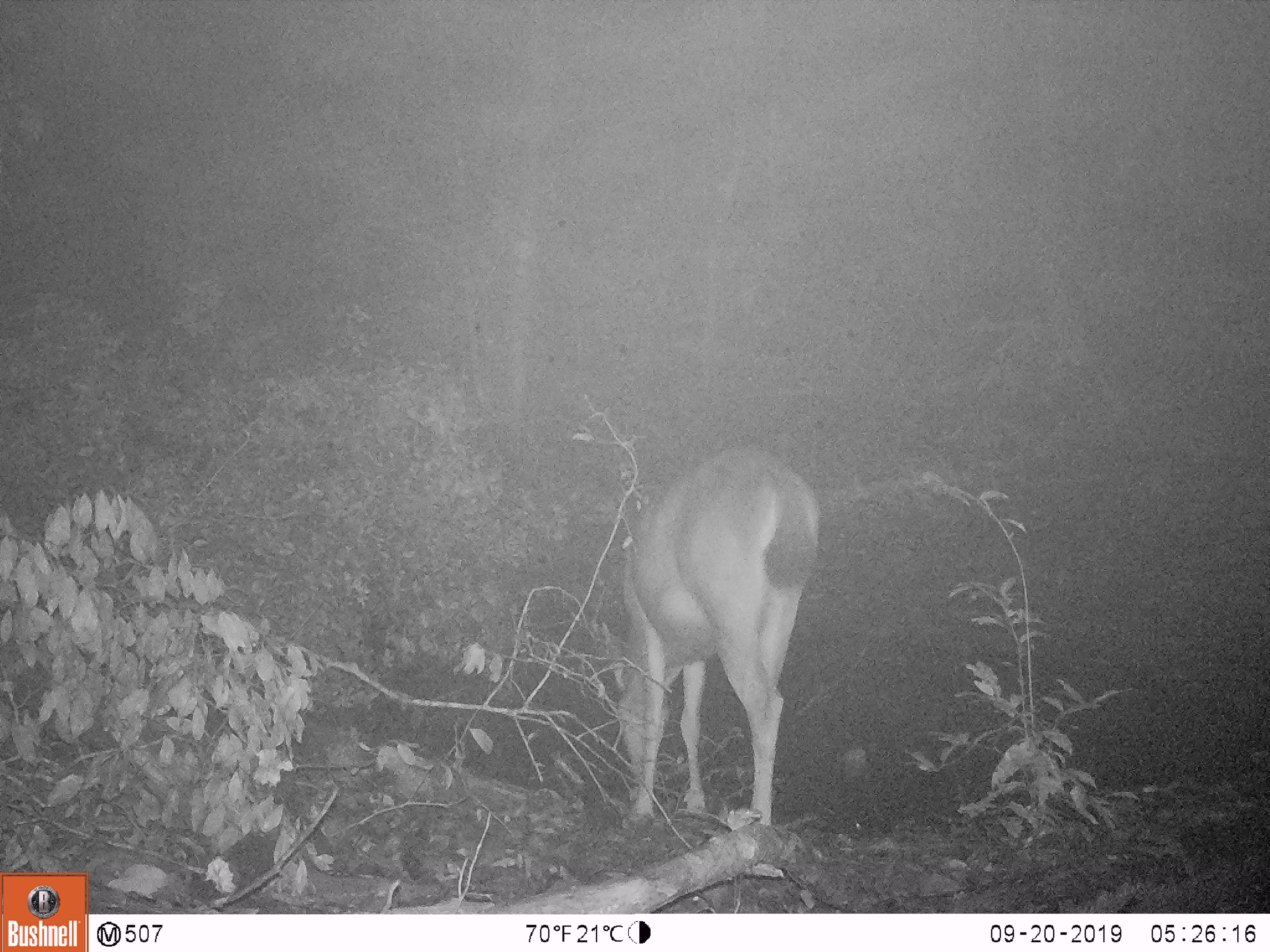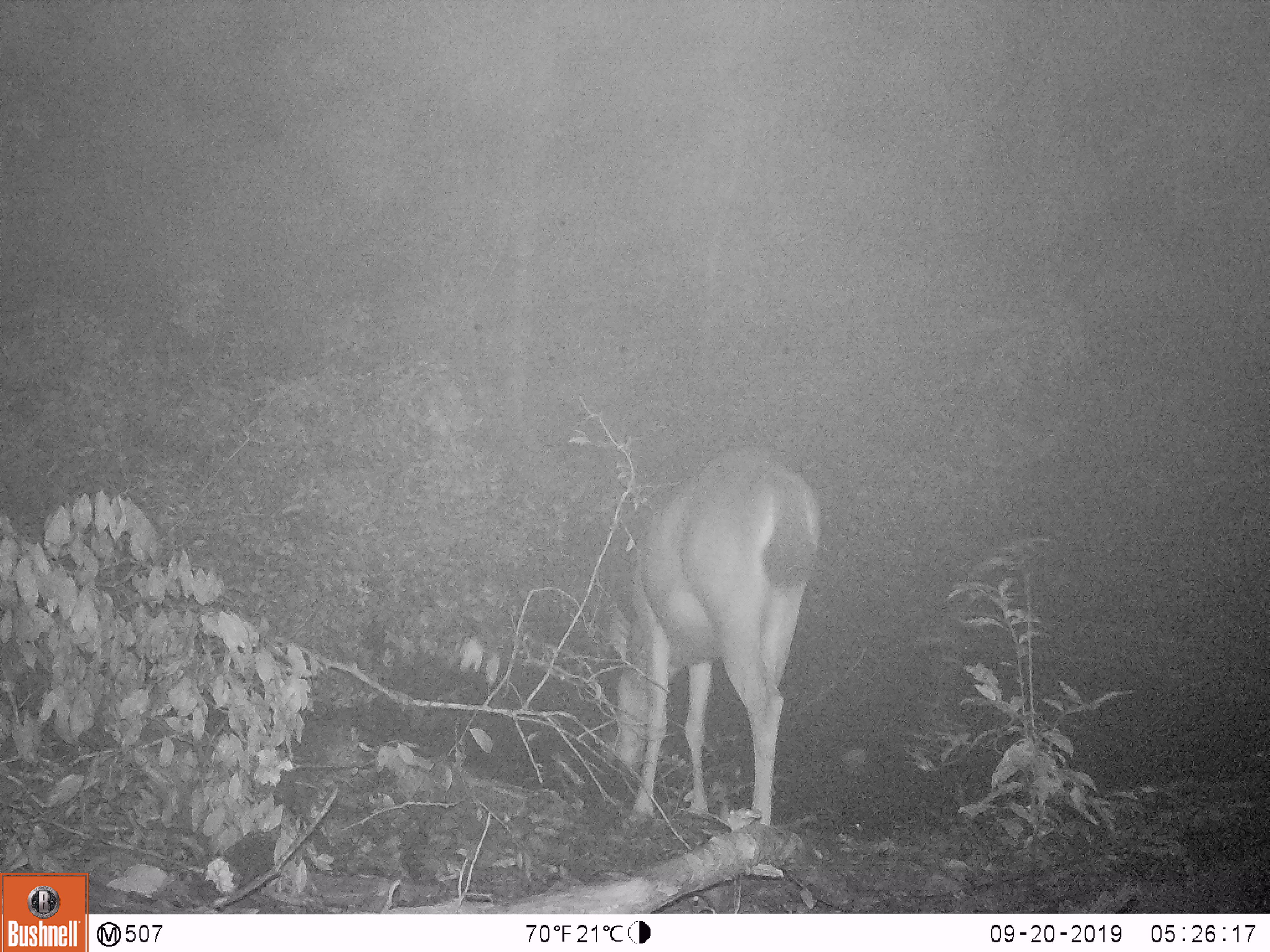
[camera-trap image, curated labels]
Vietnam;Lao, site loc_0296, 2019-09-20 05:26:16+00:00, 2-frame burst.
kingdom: Animalia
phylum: Chordata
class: Mammalia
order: Artiodactyla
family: Cervidae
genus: Rusa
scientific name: Rusa unicolor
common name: sambar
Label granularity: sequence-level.